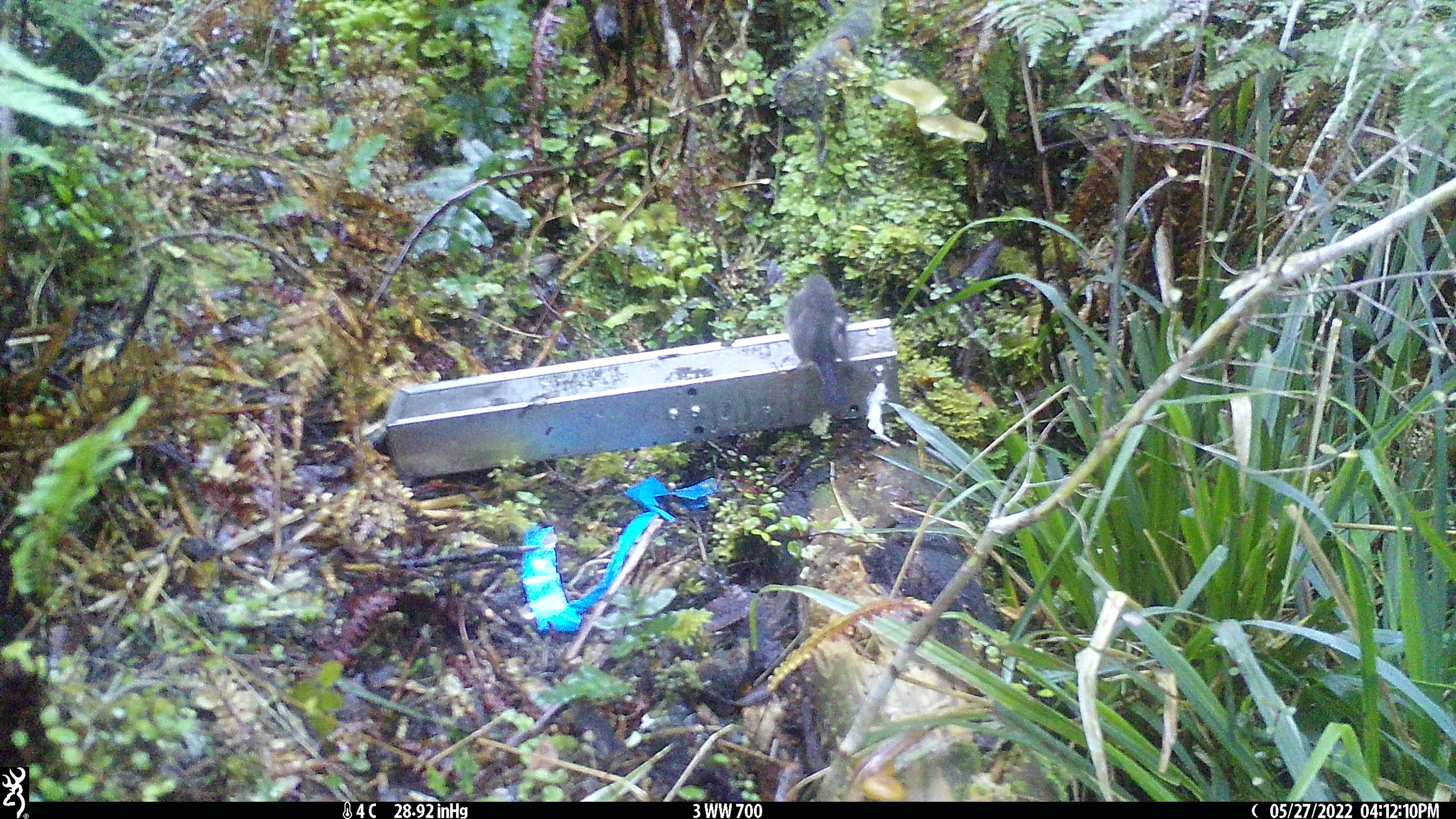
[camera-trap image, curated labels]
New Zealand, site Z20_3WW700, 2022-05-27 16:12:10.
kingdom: Animalia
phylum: Chordata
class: Aves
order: Passeriformes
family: Petroicidae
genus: Petroica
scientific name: Petroica macrocephala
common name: tomtit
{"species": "tomtit (Petroica macrocephala)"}